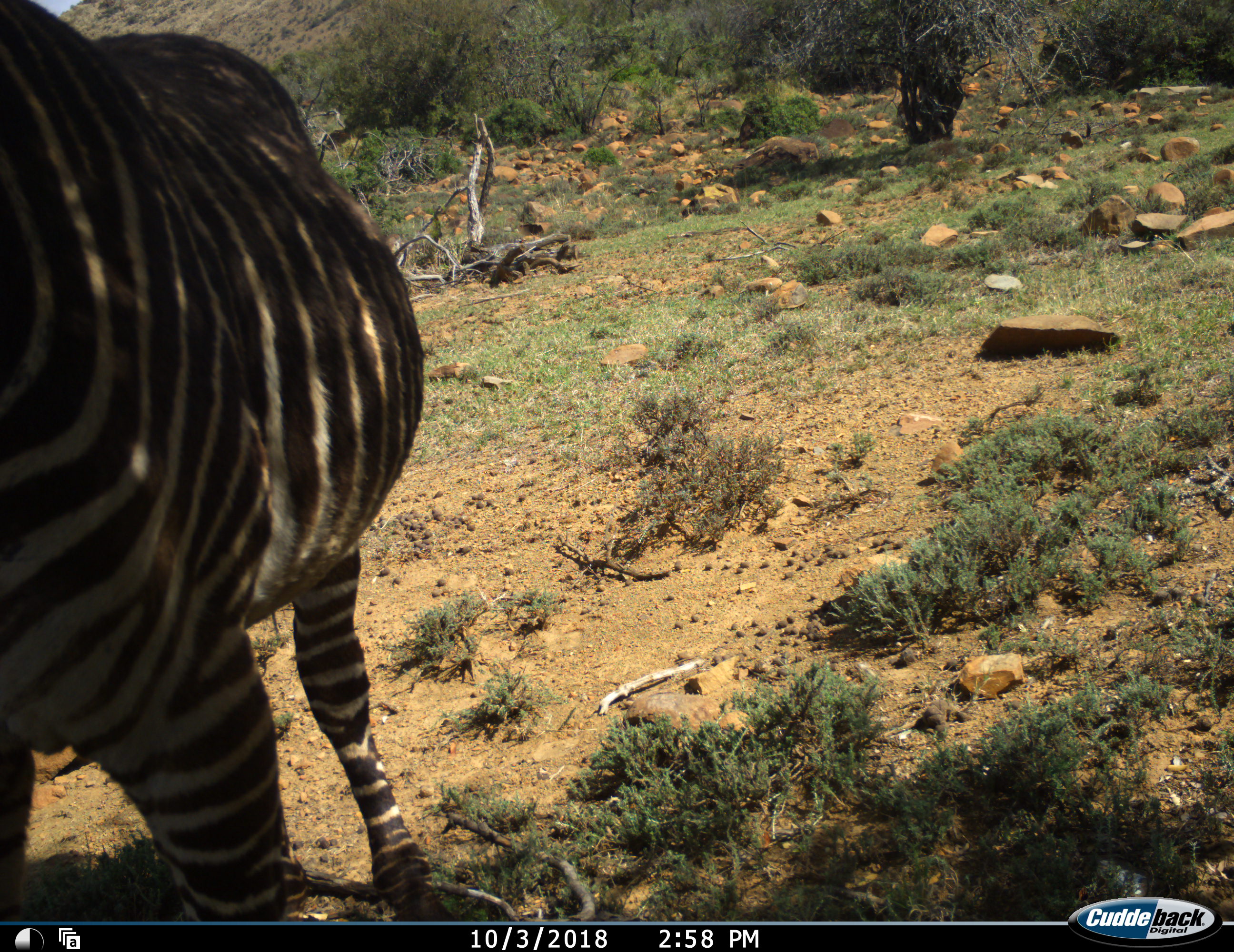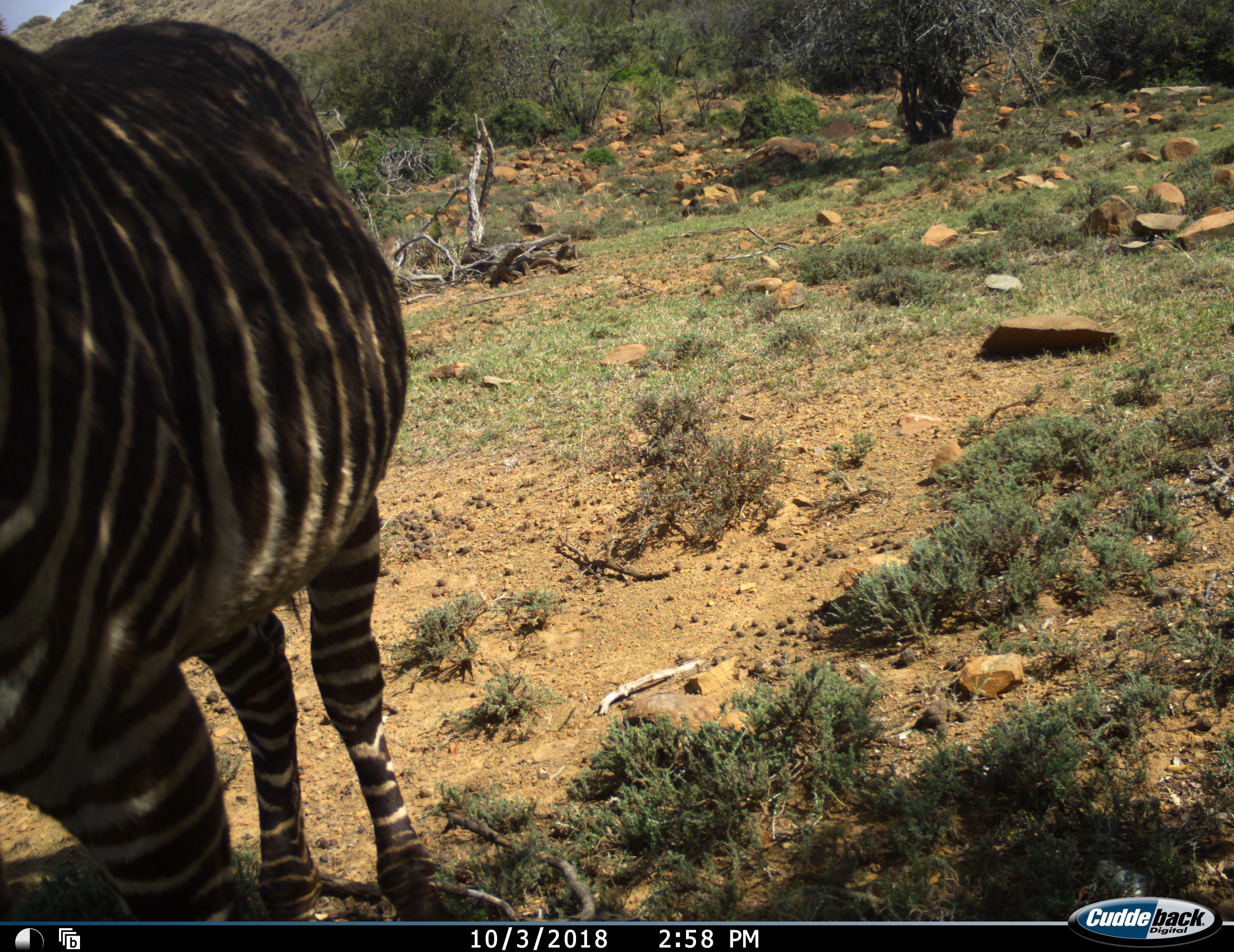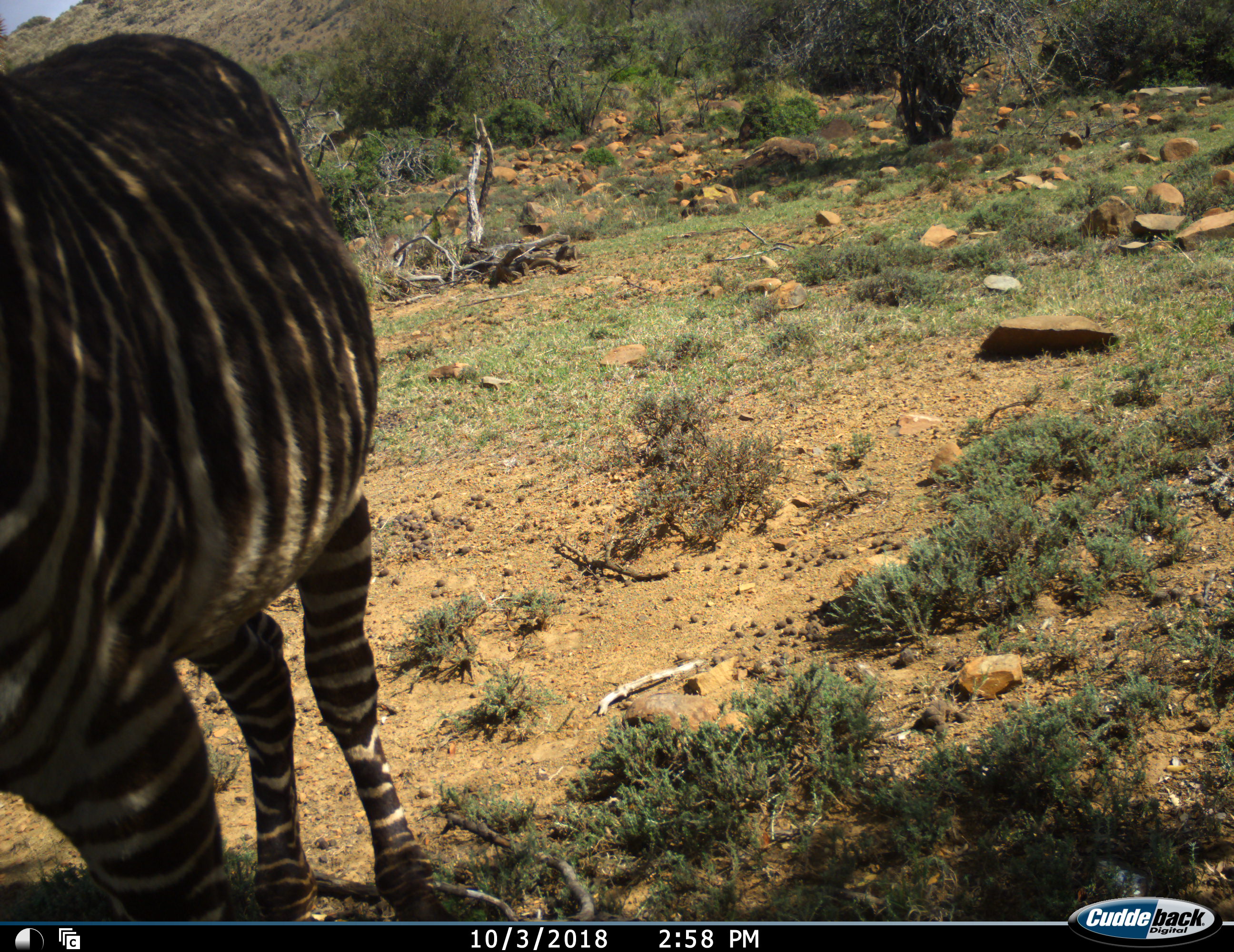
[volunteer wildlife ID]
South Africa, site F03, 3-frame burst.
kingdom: Animalia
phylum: Chordata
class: Mammalia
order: Perissodactyla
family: Equidae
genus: Equus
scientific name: Equus zebra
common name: mountain zebra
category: zebramountain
Zebramountain (mountain zebra) (Equus zebra), count 1. Behavior (volunteer vote fractions): standing 89%, resting 0%, moving 22%, interacting 0%. Young present (vote fraction): 0%. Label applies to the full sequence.